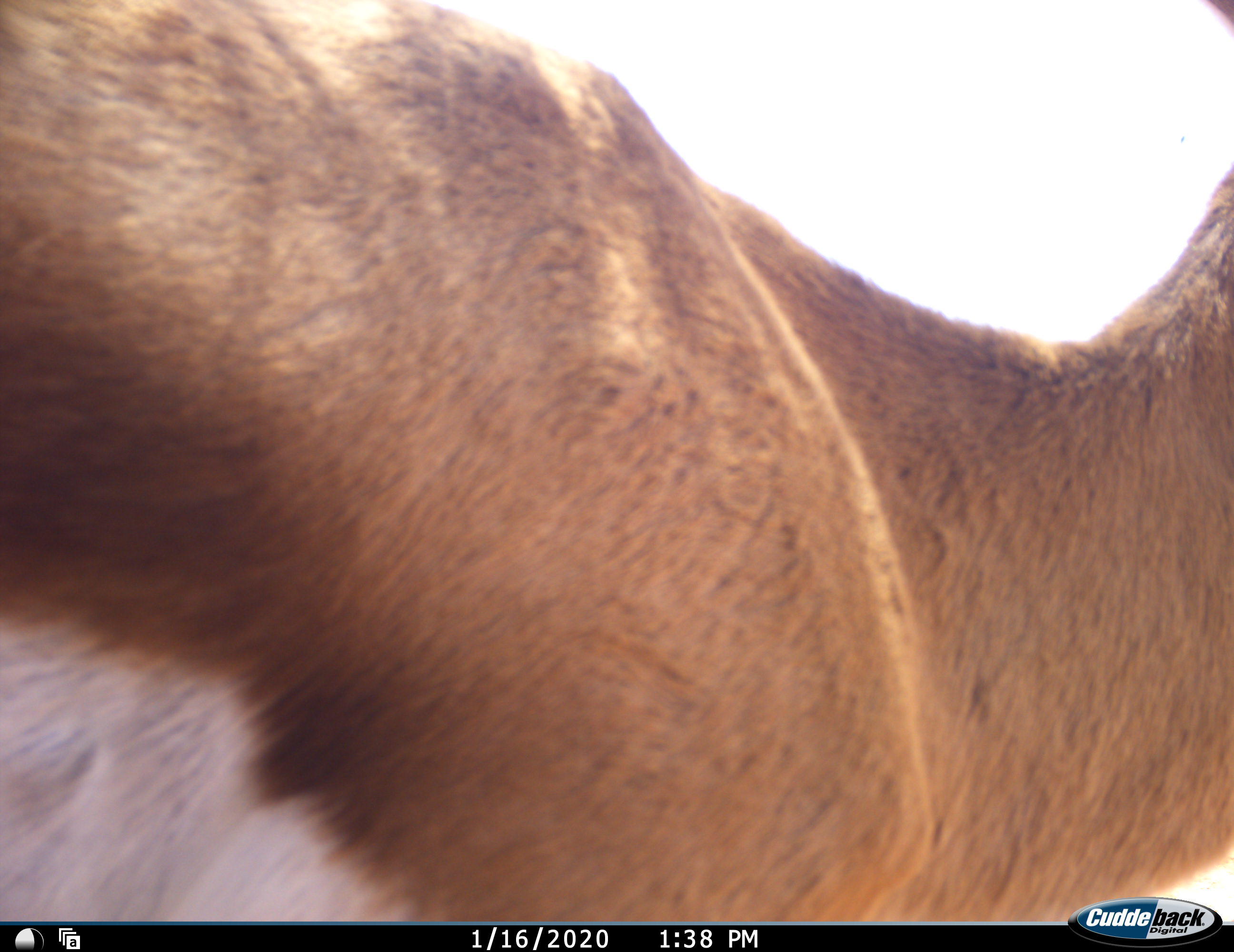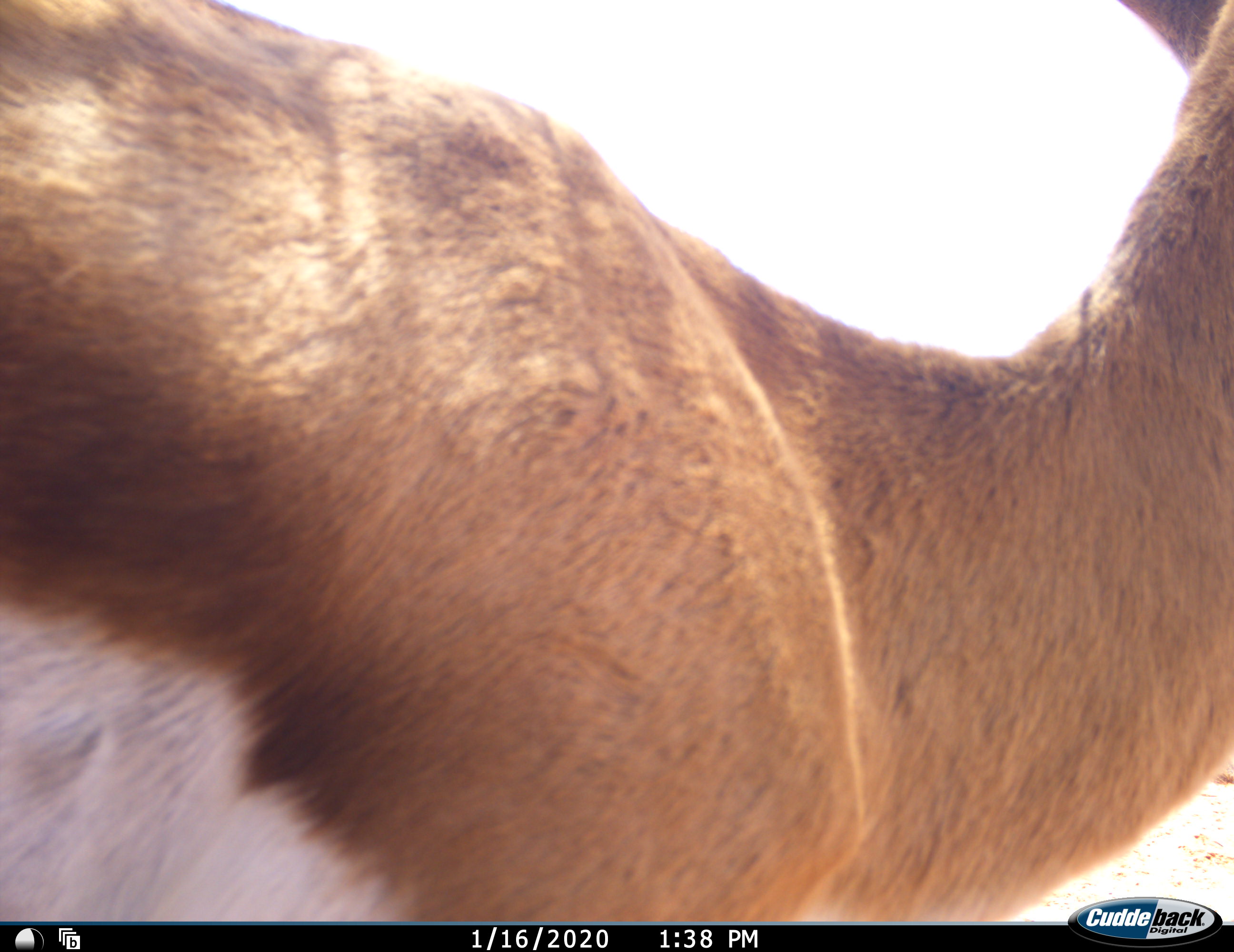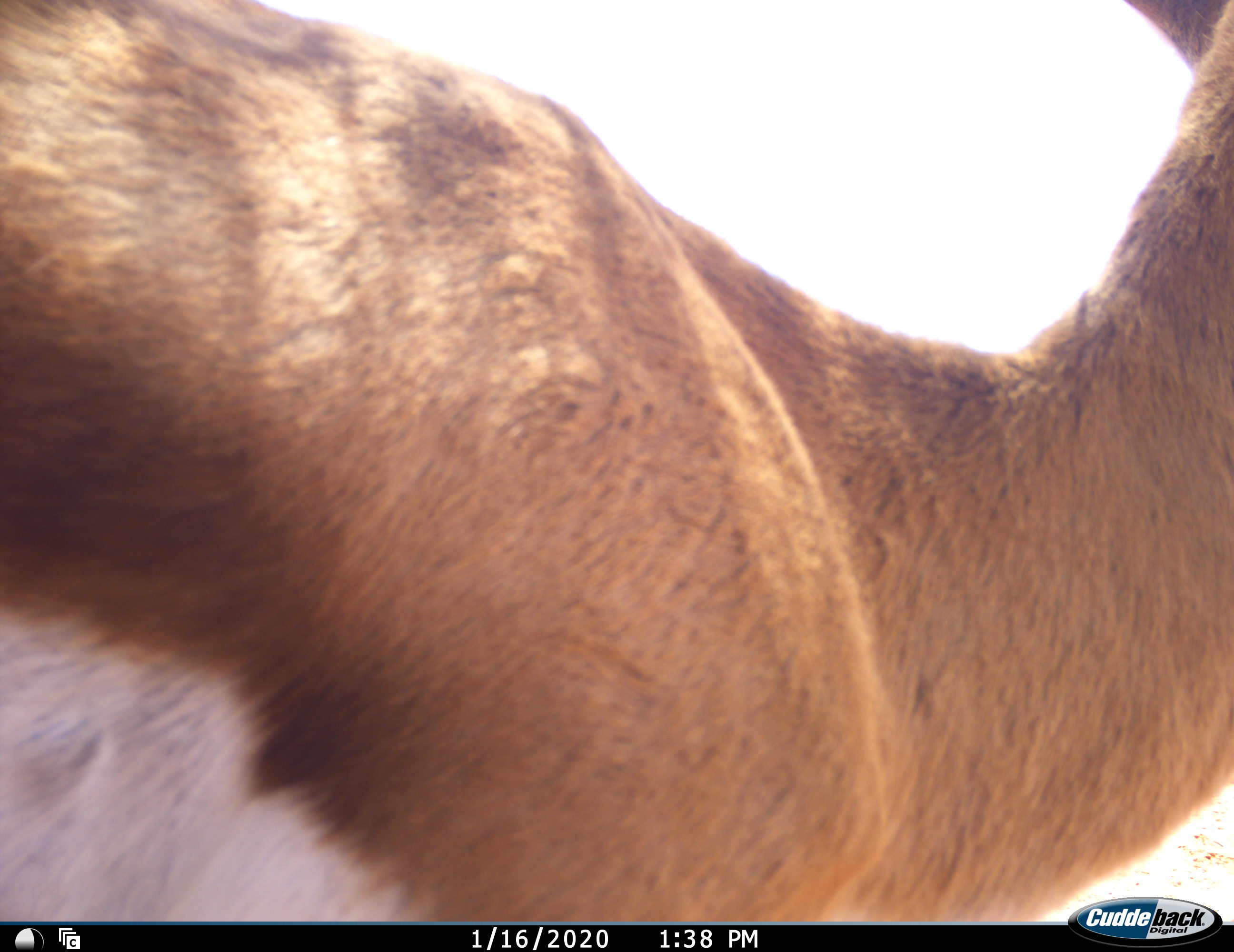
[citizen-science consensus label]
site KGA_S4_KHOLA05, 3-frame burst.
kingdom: Animalia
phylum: Chordata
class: Mammalia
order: Artiodactyla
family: Bovidae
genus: Antidorcas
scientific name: Antidorcas marsupialis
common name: springbok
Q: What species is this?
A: Springbok (Antidorcas marsupialis).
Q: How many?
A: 1.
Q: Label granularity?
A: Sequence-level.